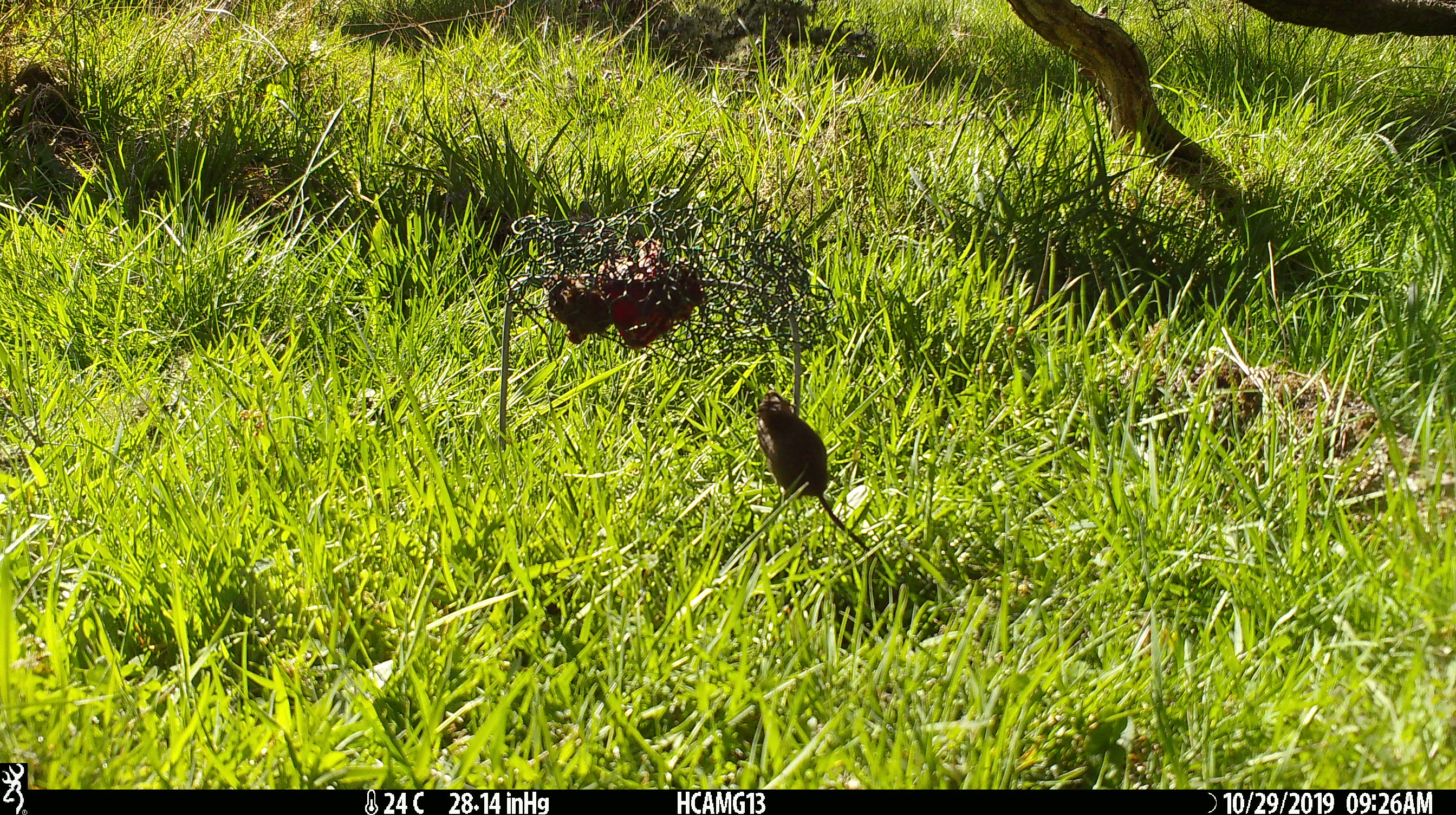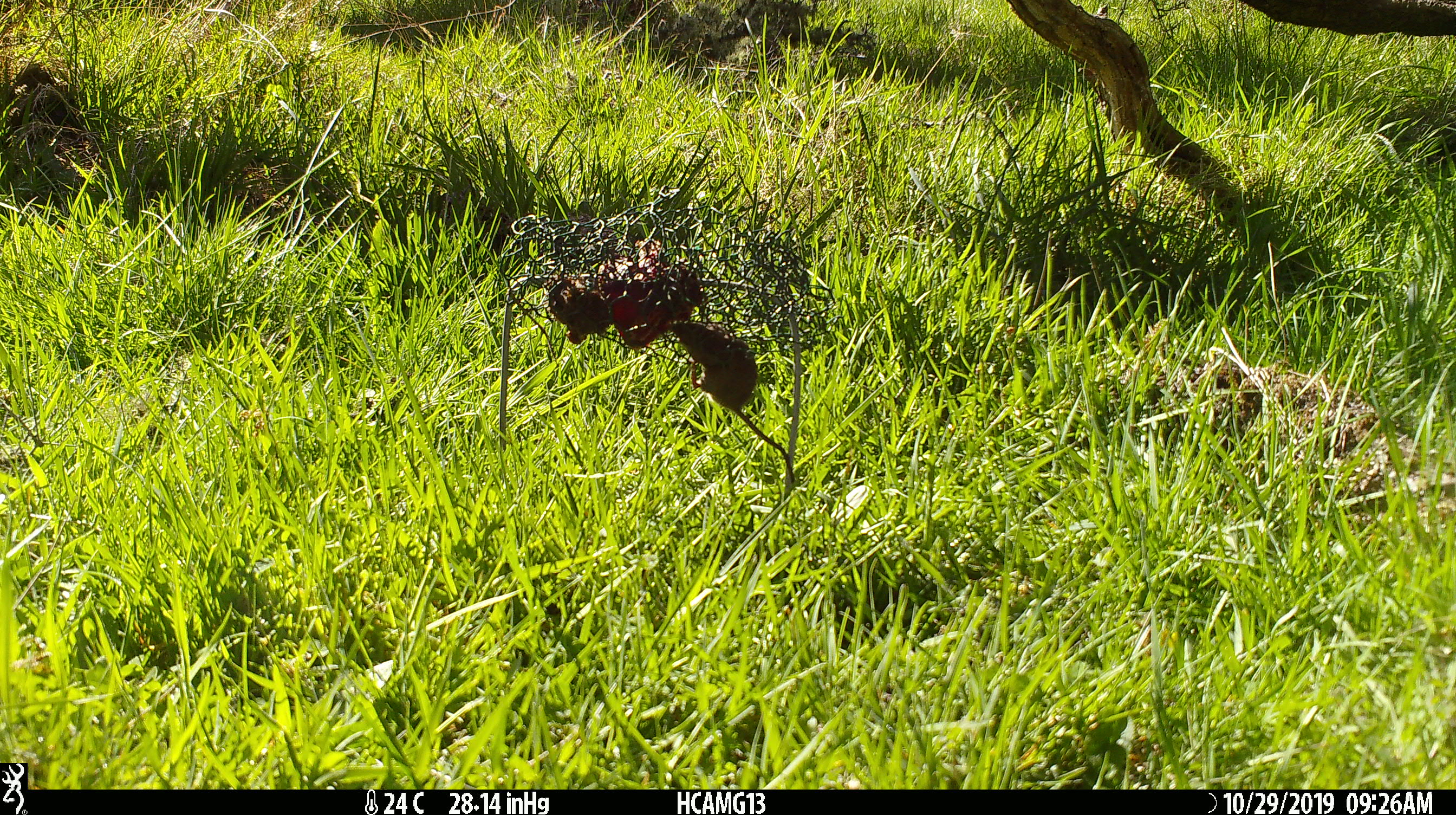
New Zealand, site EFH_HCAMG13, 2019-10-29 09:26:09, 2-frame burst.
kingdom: Animalia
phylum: Chordata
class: Mammalia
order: Rodentia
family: Muridae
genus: Mus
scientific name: Mus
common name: mouse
Mouse (Mus).